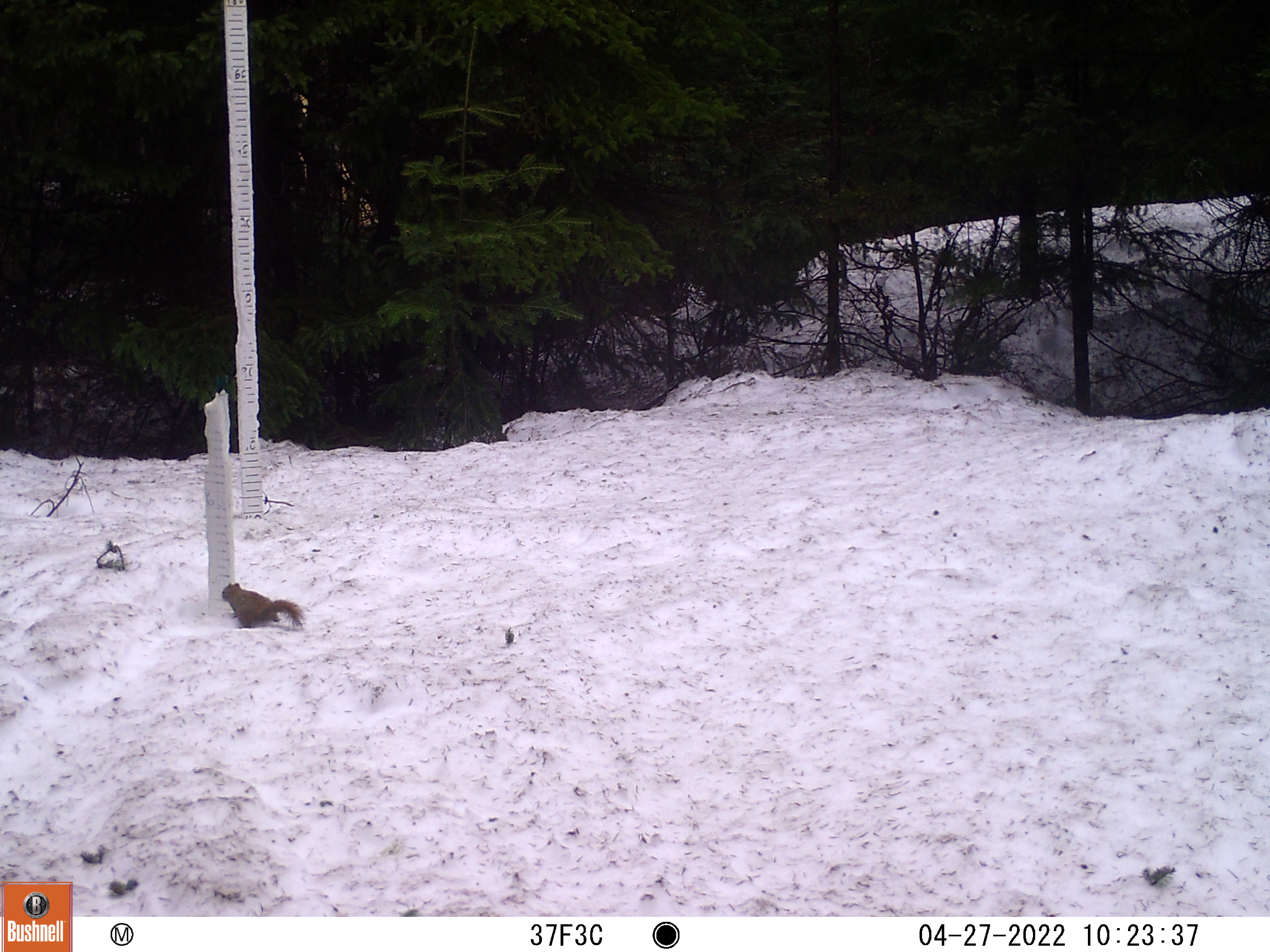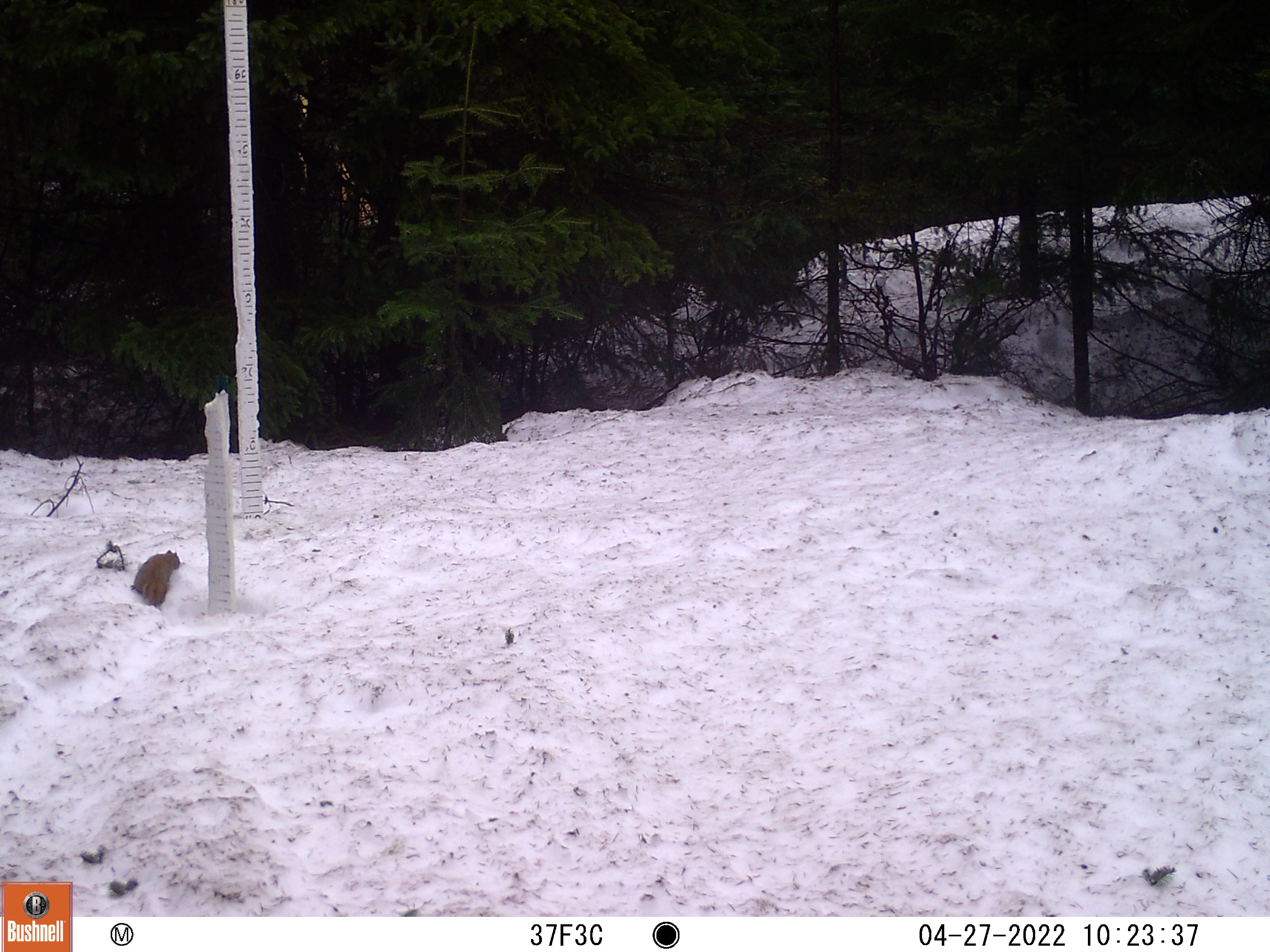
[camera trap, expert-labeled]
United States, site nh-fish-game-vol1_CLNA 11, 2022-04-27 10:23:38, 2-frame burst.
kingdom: Animalia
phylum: Chordata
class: Mammalia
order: Rodentia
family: Sciuridae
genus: Sciurus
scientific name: Sciurus carolinensis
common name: gray squirrel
Gray squirrel (Sciurus carolinensis).